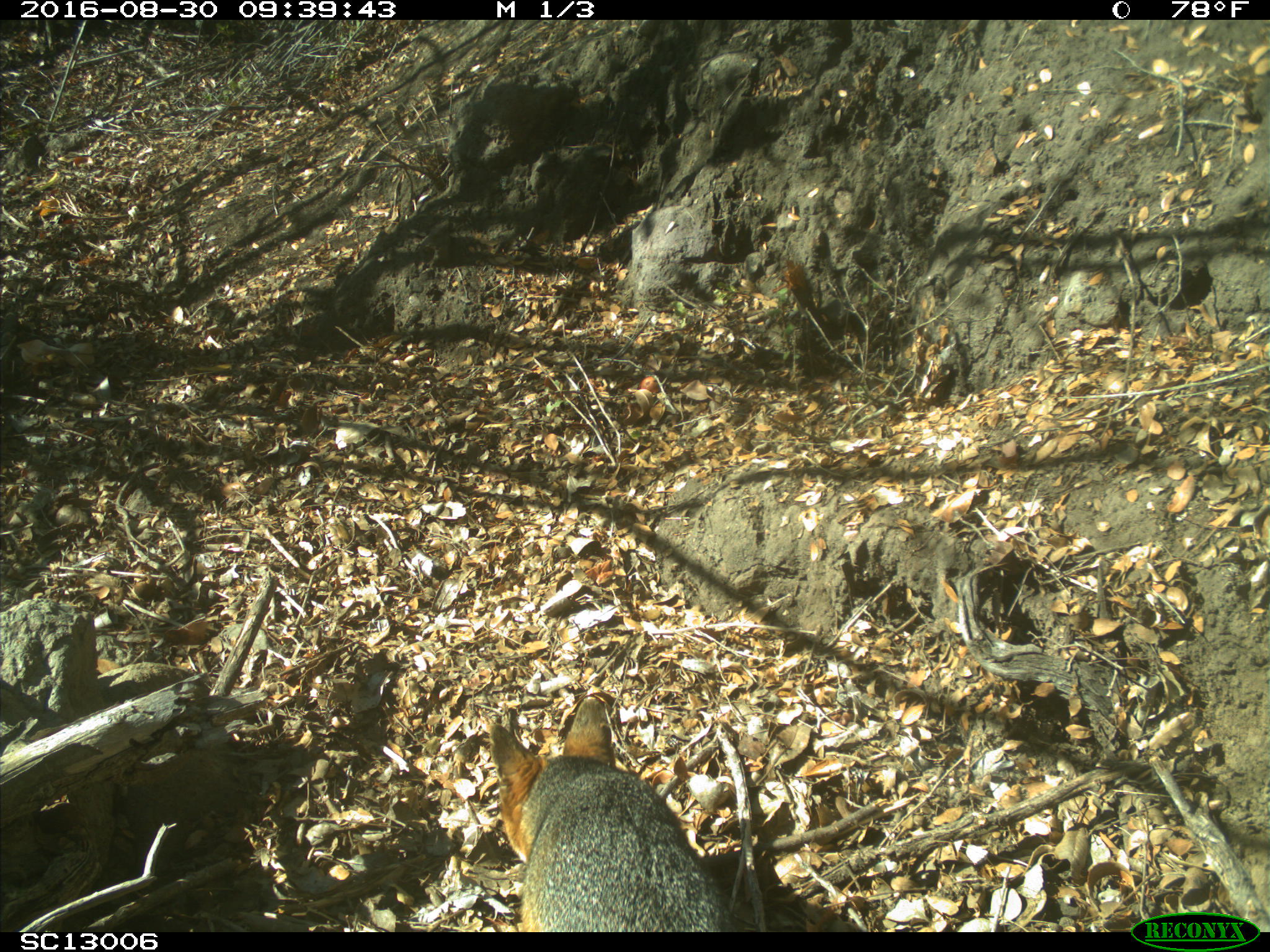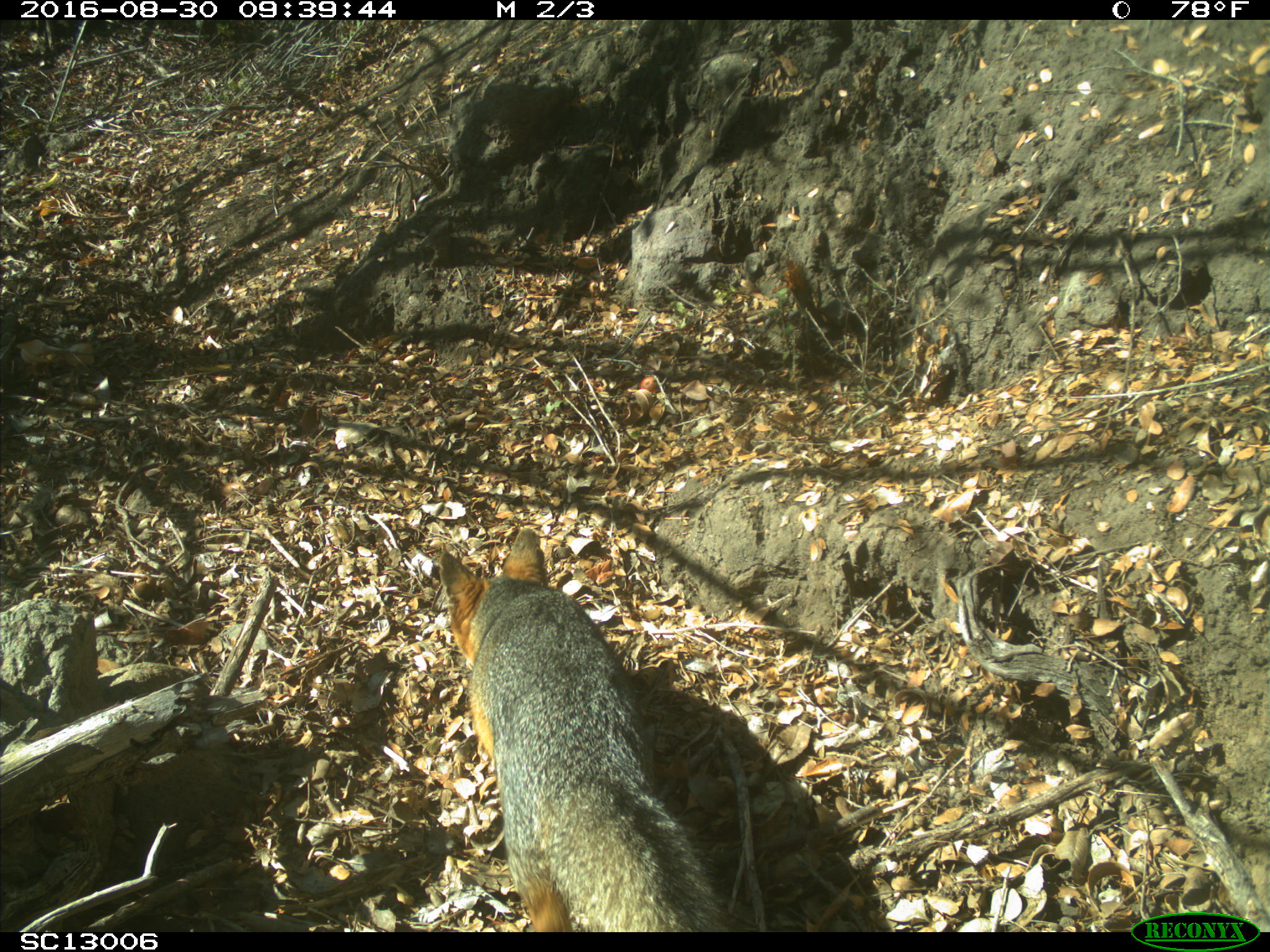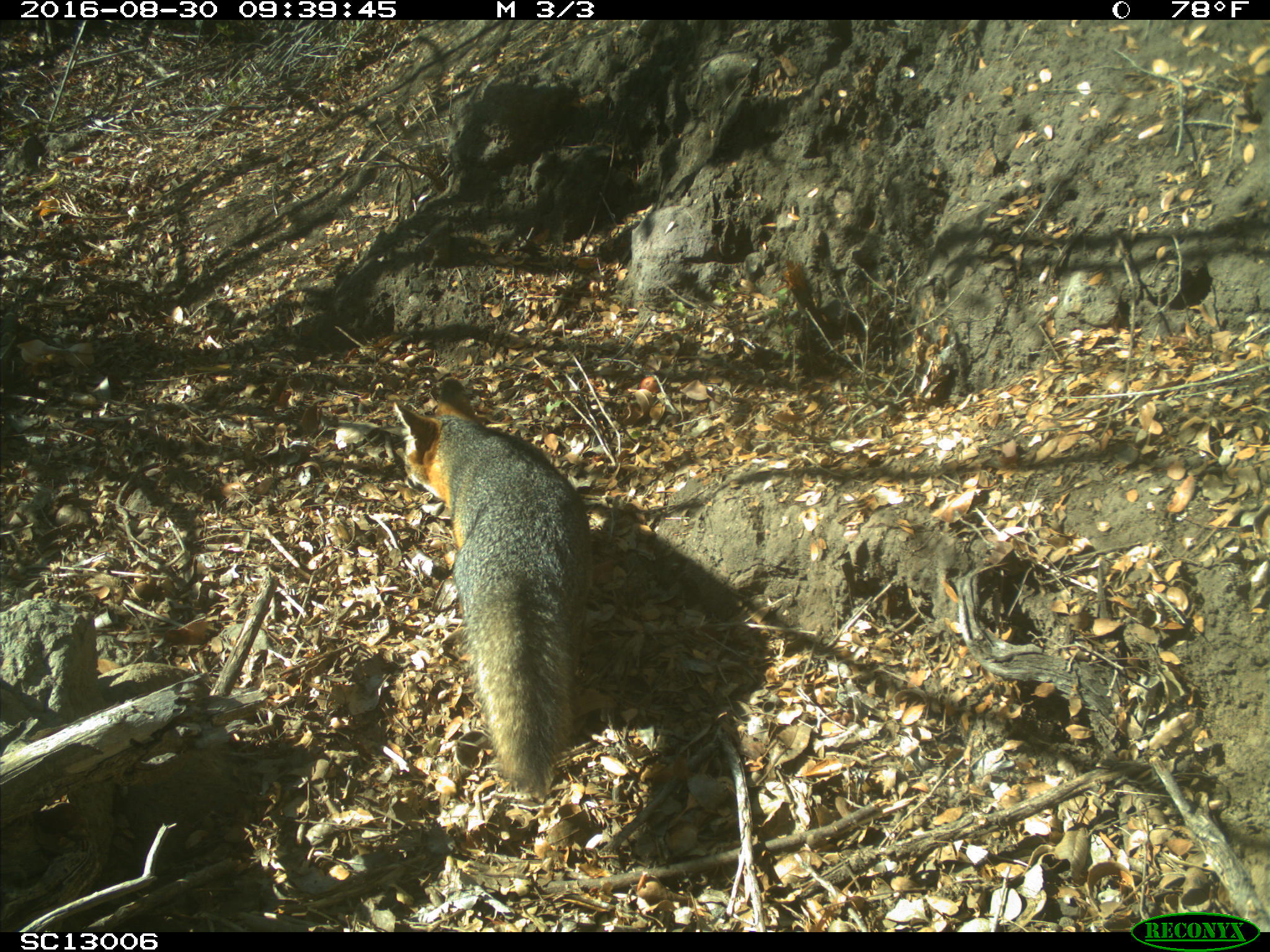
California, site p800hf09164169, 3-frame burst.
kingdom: Animalia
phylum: Chordata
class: Mammalia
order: Carnivora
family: Canidae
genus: Urocyon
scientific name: Urocyon littoralis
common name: island fox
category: fox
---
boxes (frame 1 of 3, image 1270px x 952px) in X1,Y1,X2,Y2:
fox: 489,695,737,929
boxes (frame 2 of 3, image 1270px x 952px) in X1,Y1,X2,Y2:
fox: 437,528,732,932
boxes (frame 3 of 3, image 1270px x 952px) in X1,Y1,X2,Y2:
fox: 393,377,594,809